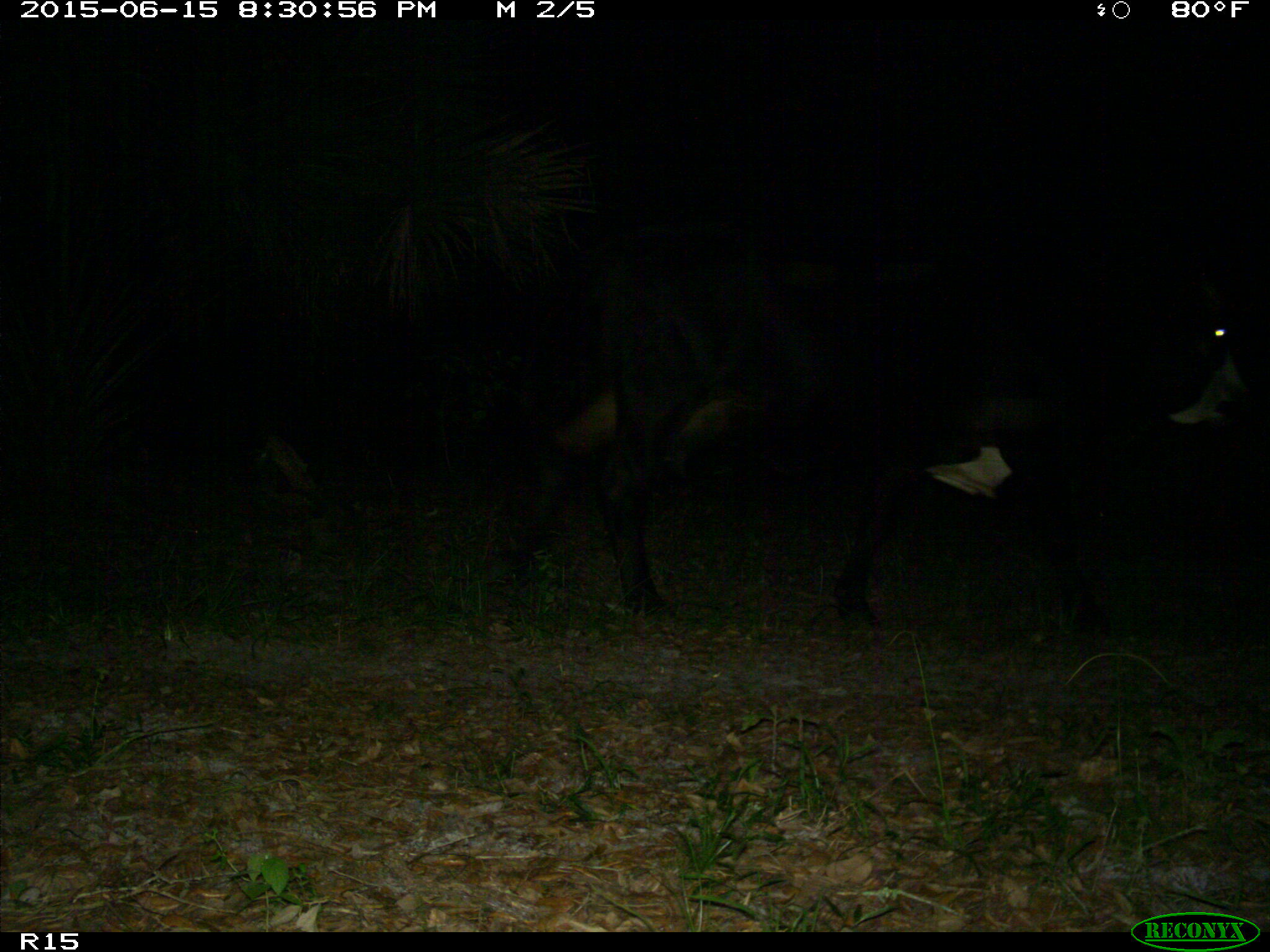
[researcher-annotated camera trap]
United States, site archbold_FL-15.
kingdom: Animalia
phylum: Chordata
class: Mammalia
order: Artiodactyla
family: Bovidae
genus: Bos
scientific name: Bos taurus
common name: domestic cow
Bos taurus (domestic cow).